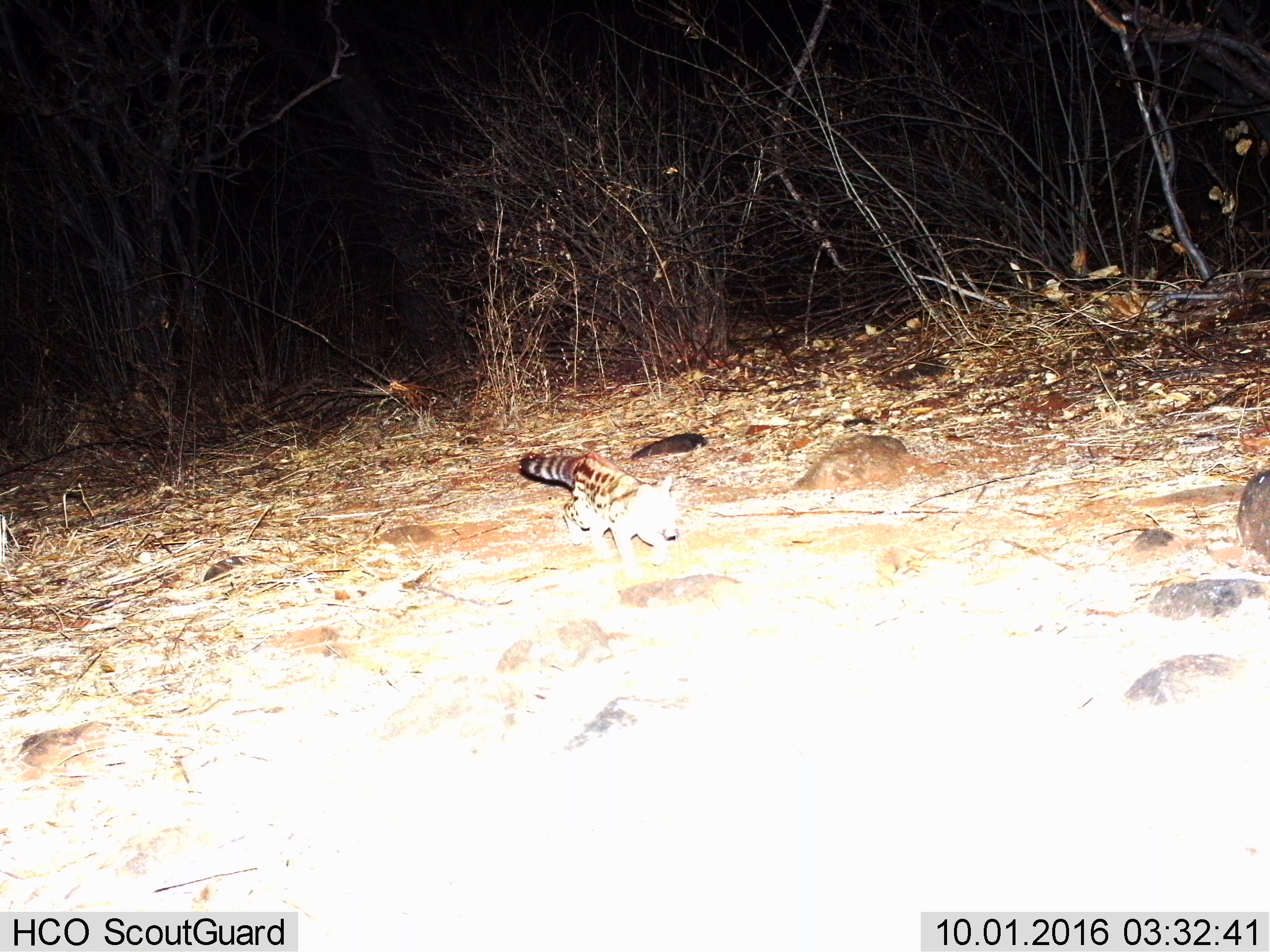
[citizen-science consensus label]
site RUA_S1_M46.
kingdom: Animalia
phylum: Chordata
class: Mammalia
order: Carnivora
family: Viverridae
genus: Genetta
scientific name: Genetta genetta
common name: small-spotted genet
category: genetcommonsmallspotted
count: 1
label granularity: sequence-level